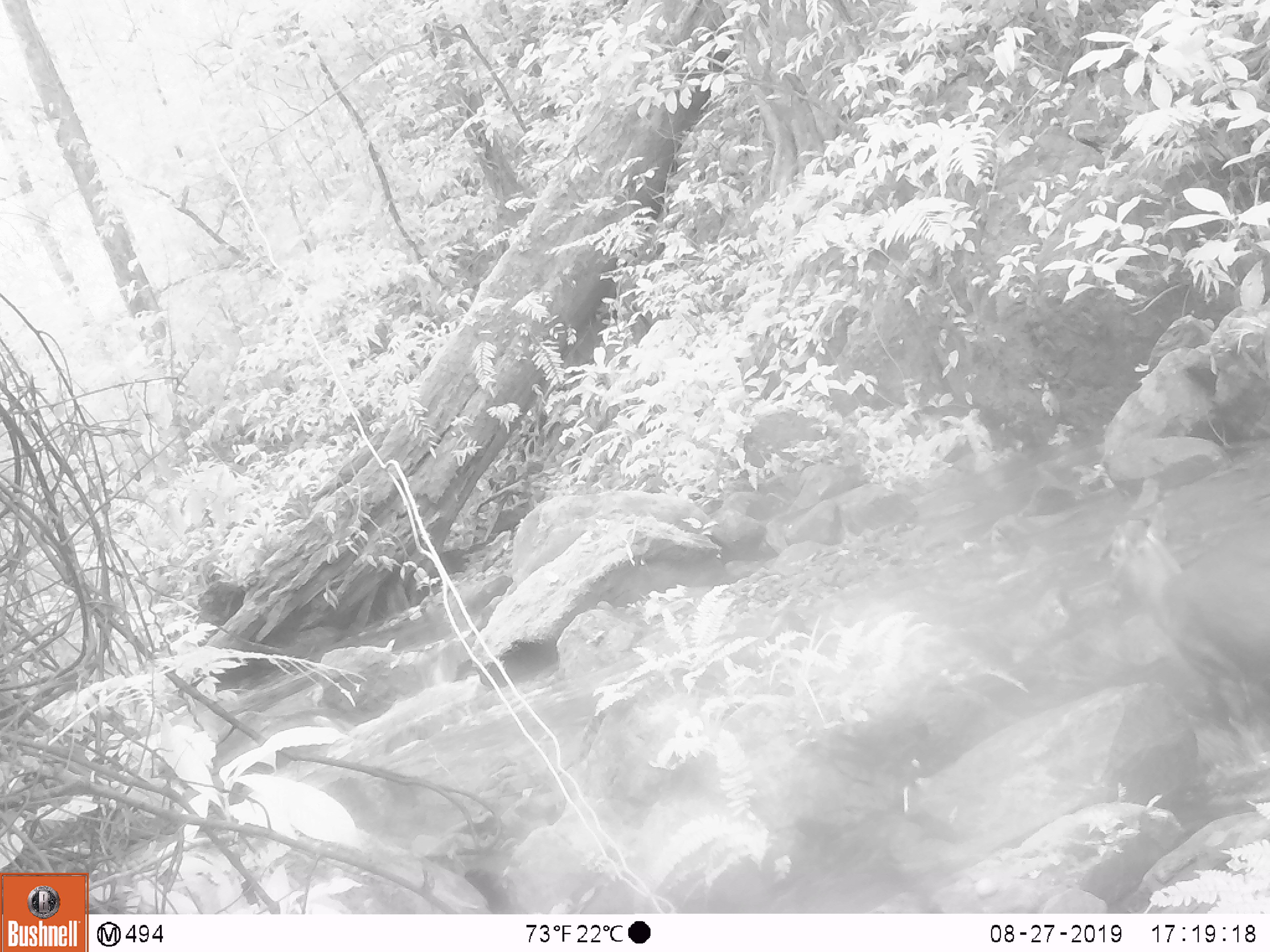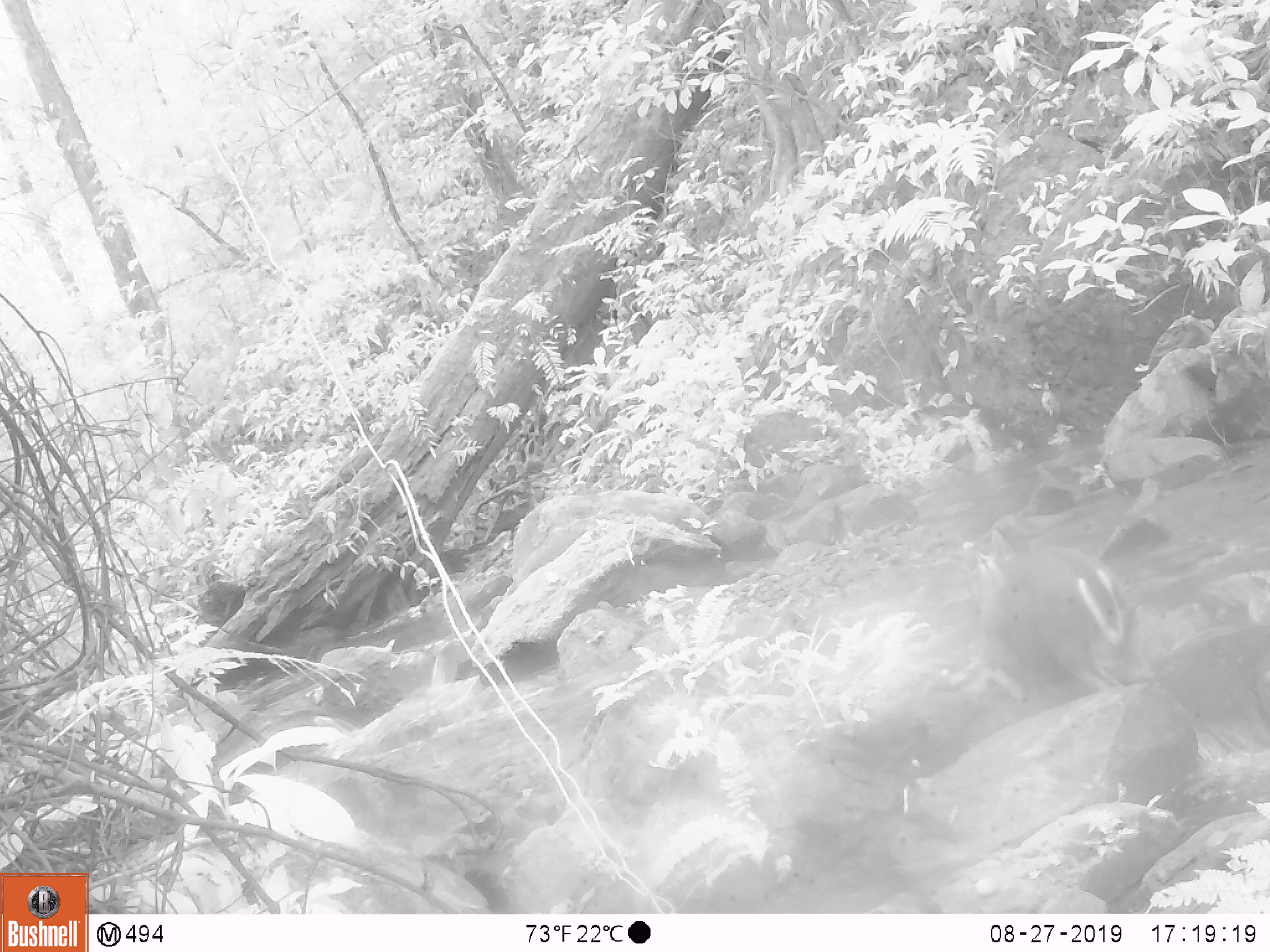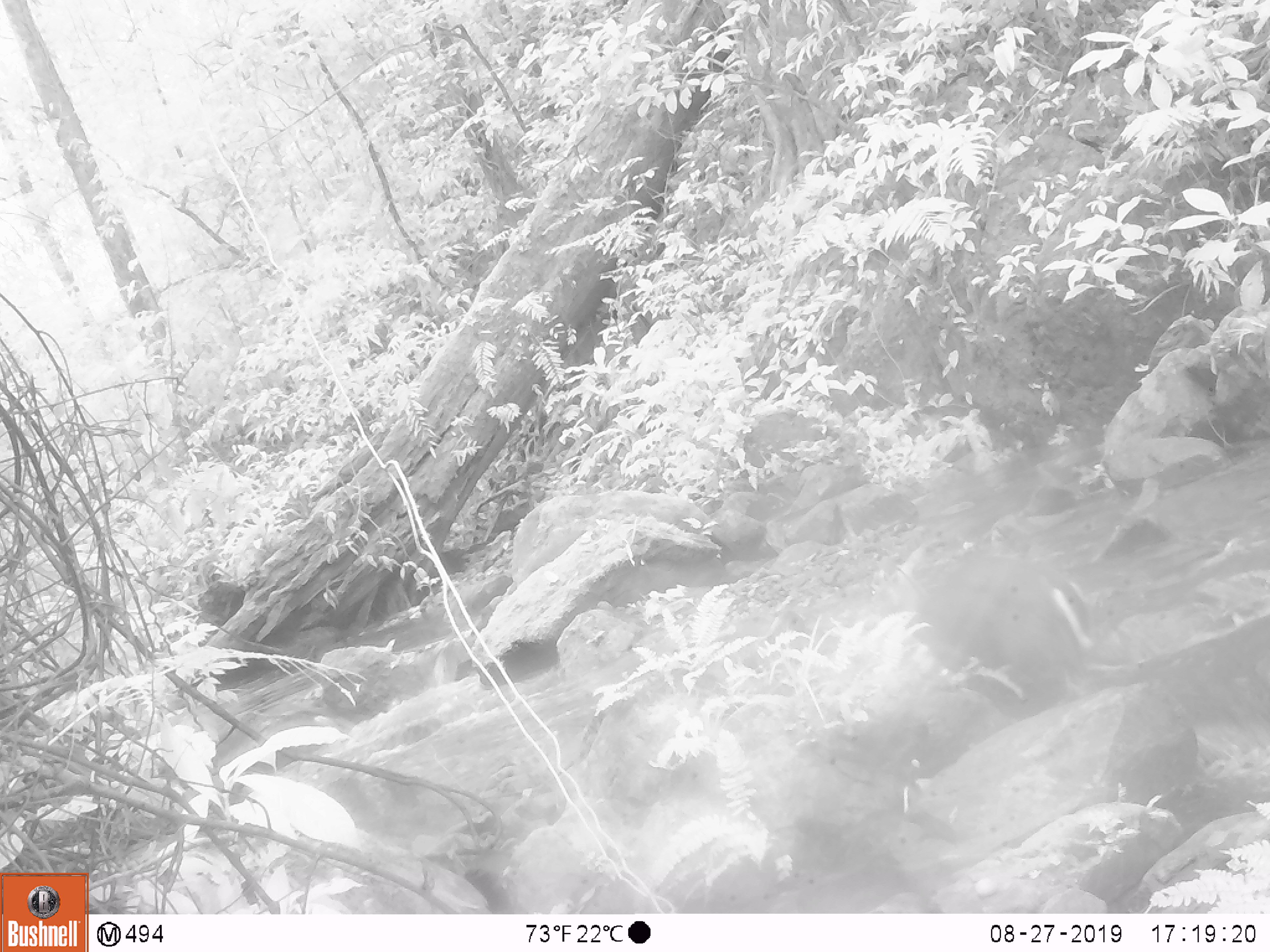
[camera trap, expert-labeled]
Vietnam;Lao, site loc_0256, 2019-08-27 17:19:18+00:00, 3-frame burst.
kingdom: Animalia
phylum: Chordata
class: Mammalia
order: Artiodactyla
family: Cervidae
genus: Muntiacus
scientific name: Muntiacus rooseveltorum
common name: roosevelt's muntjac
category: roosevelts muntjac group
Roosevelts muntjac group (roosevelt's muntjac) (Muntiacus rooseveltorum). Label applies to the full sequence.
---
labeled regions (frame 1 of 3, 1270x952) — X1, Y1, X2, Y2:
roosevelts muntjac group: 1093, 496, 1270, 738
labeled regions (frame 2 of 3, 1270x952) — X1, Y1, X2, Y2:
roosevelts muntjac group: 979, 544, 1152, 702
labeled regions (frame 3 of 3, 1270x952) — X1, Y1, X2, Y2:
roosevelts muntjac group: 910, 556, 1105, 719